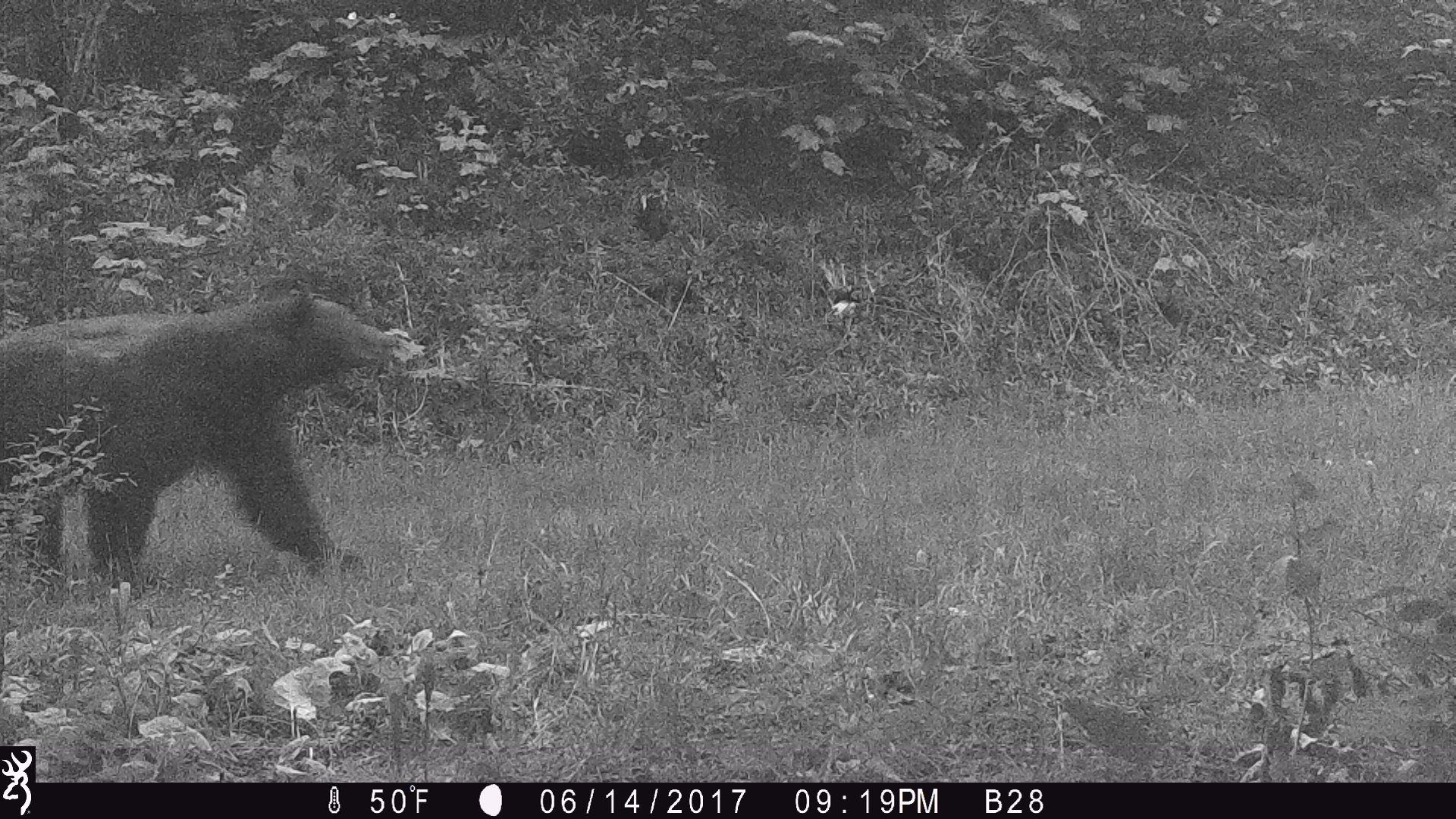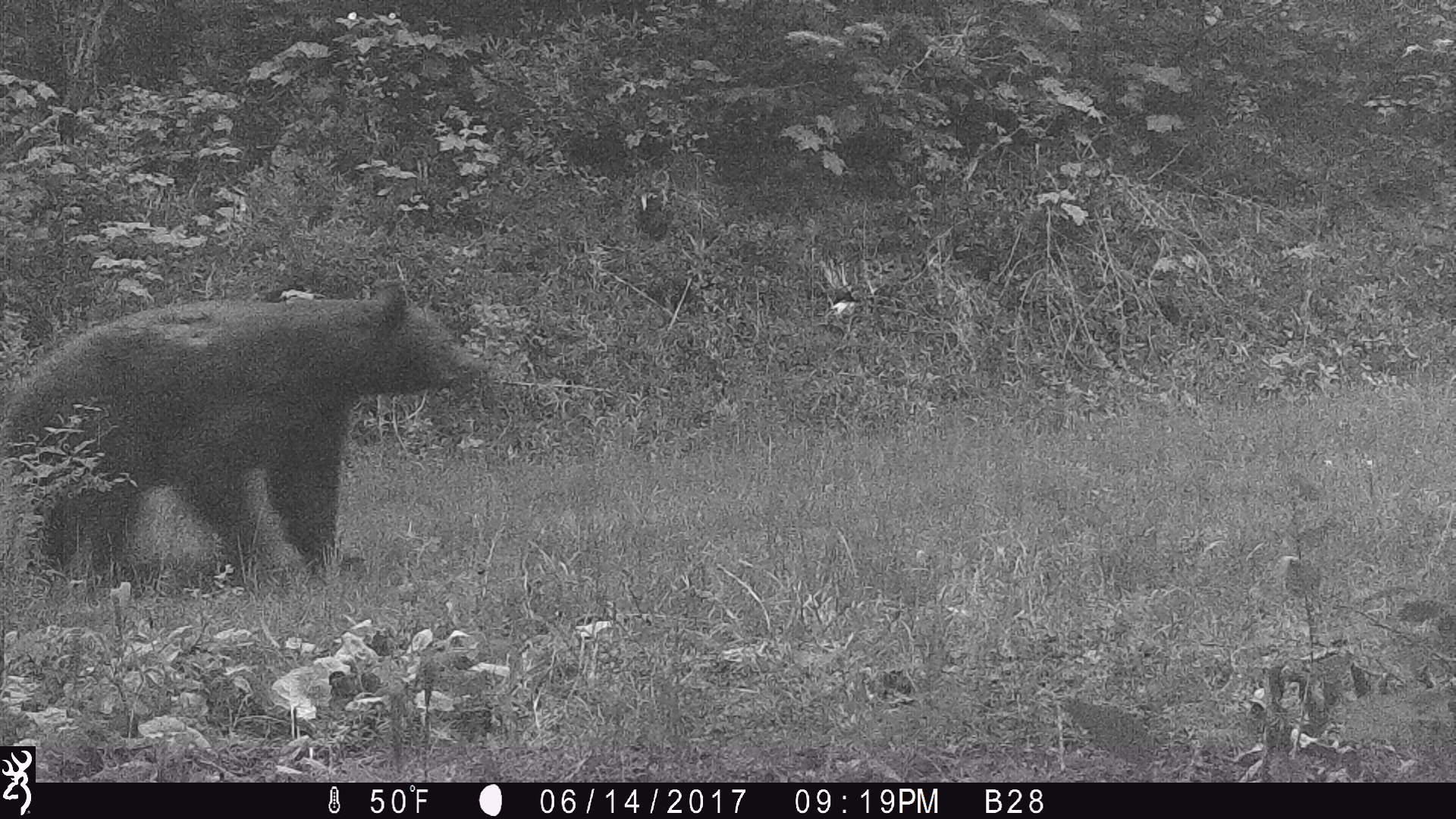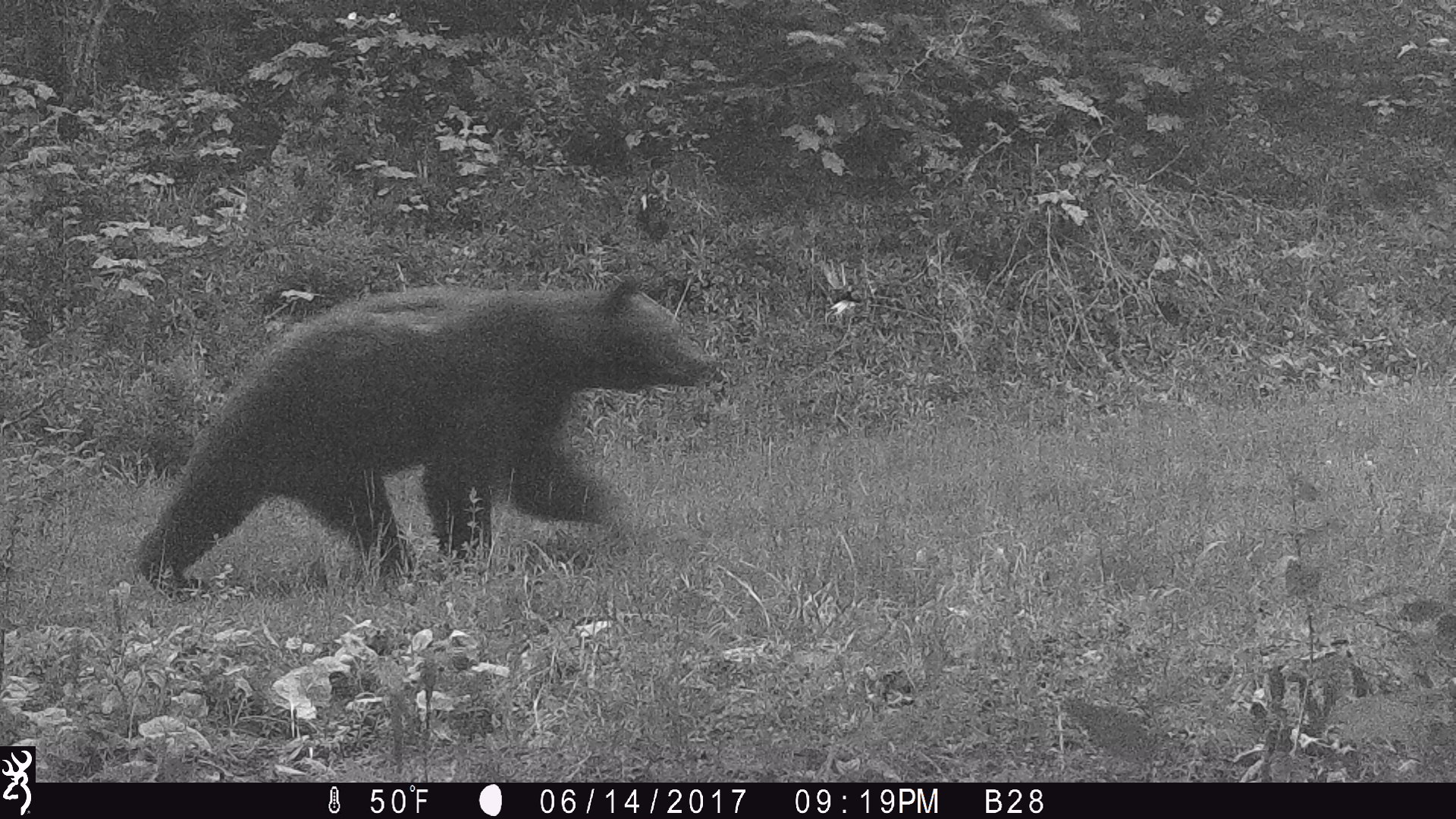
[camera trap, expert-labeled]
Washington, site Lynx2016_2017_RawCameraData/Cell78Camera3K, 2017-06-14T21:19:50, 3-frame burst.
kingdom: Animalia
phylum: Chordata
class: Mammalia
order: Carnivora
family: Ursidae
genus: Ursus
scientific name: Ursus americanus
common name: american black bear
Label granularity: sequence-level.